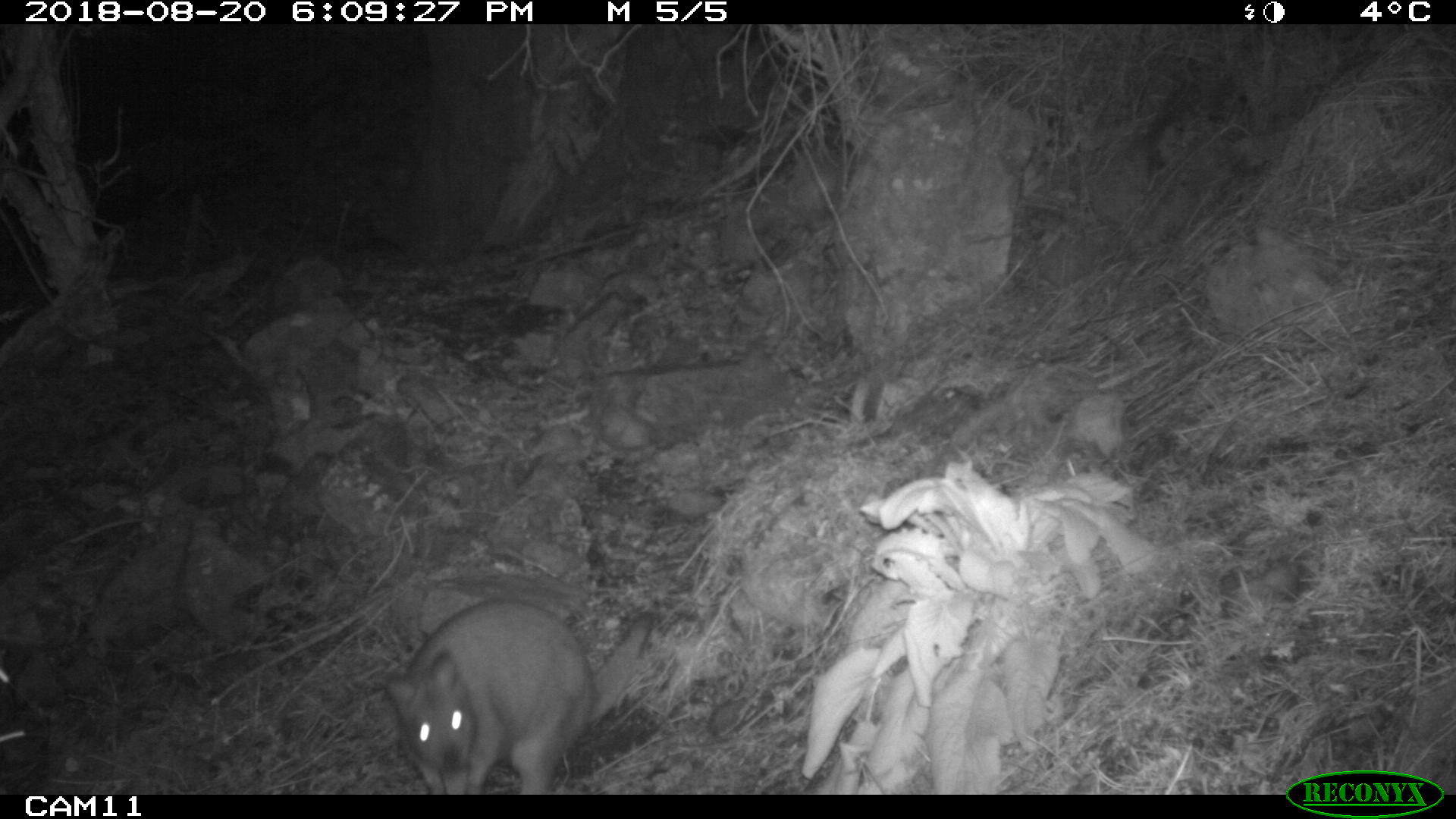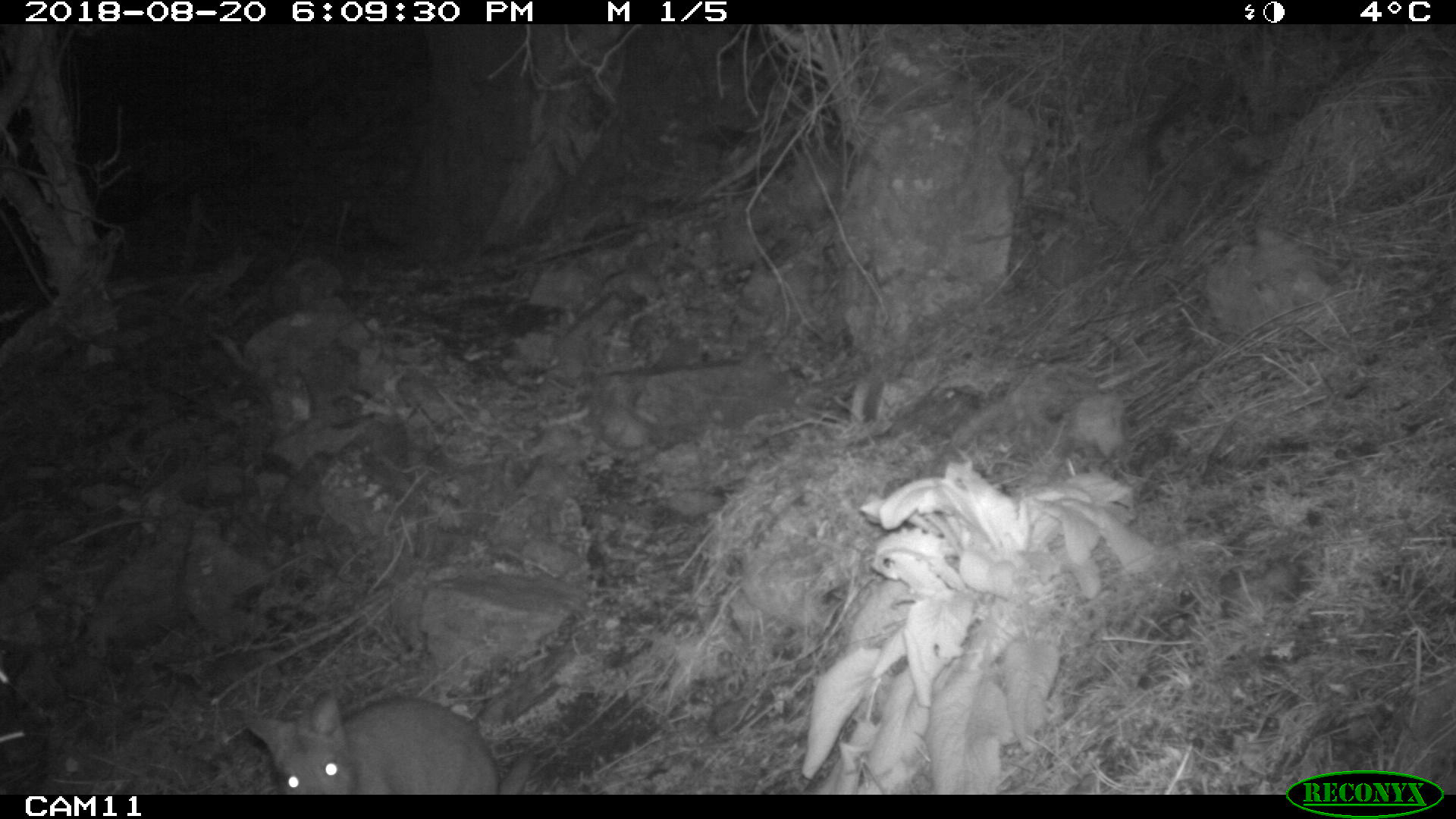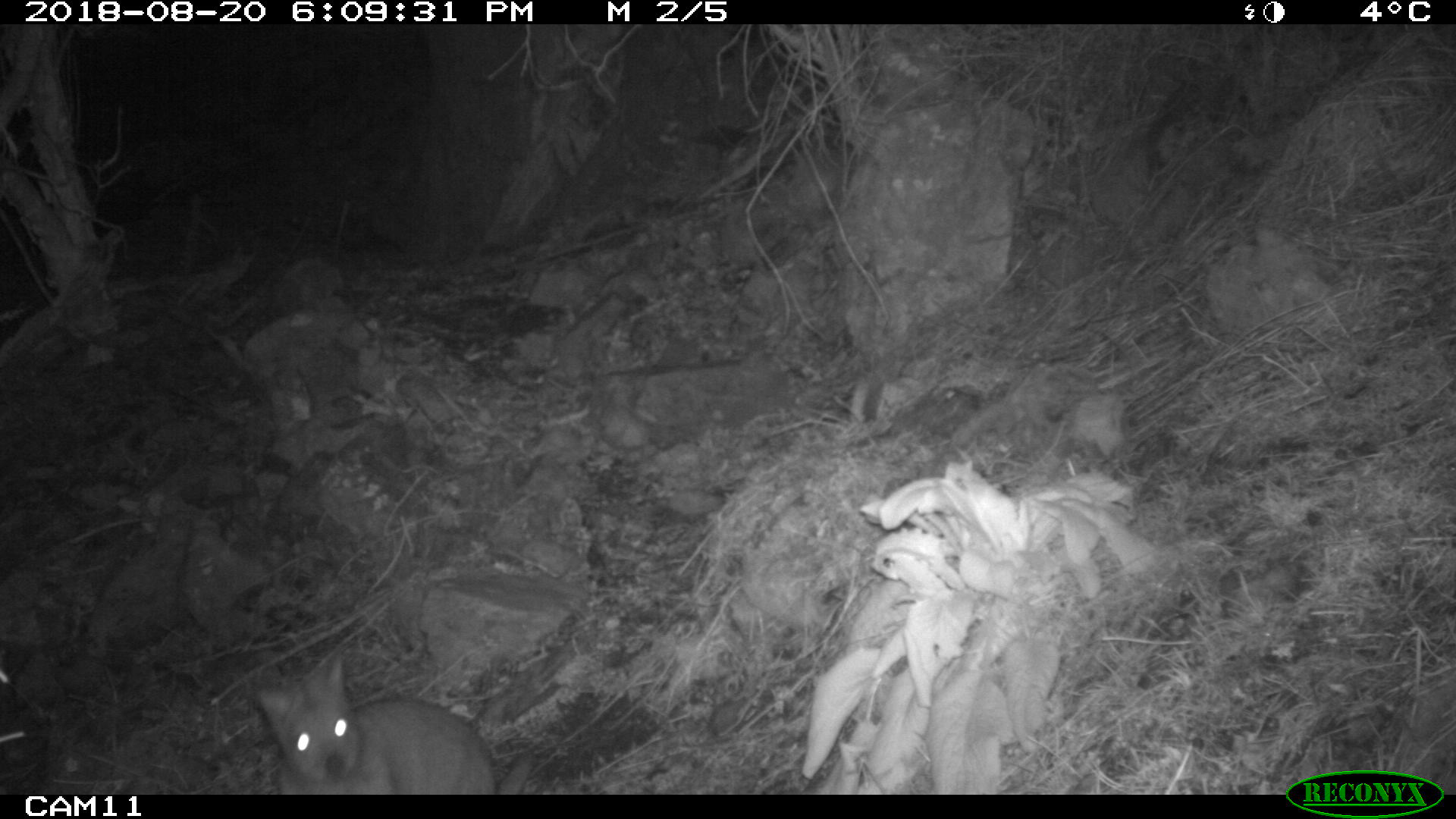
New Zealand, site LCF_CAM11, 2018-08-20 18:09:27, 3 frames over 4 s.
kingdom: Animalia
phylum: Chordata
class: Mammalia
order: Diprotodontia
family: Macropodidae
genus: Notamacropus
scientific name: Notamacropus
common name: wallaby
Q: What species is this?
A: Wallaby (Notamacropus).